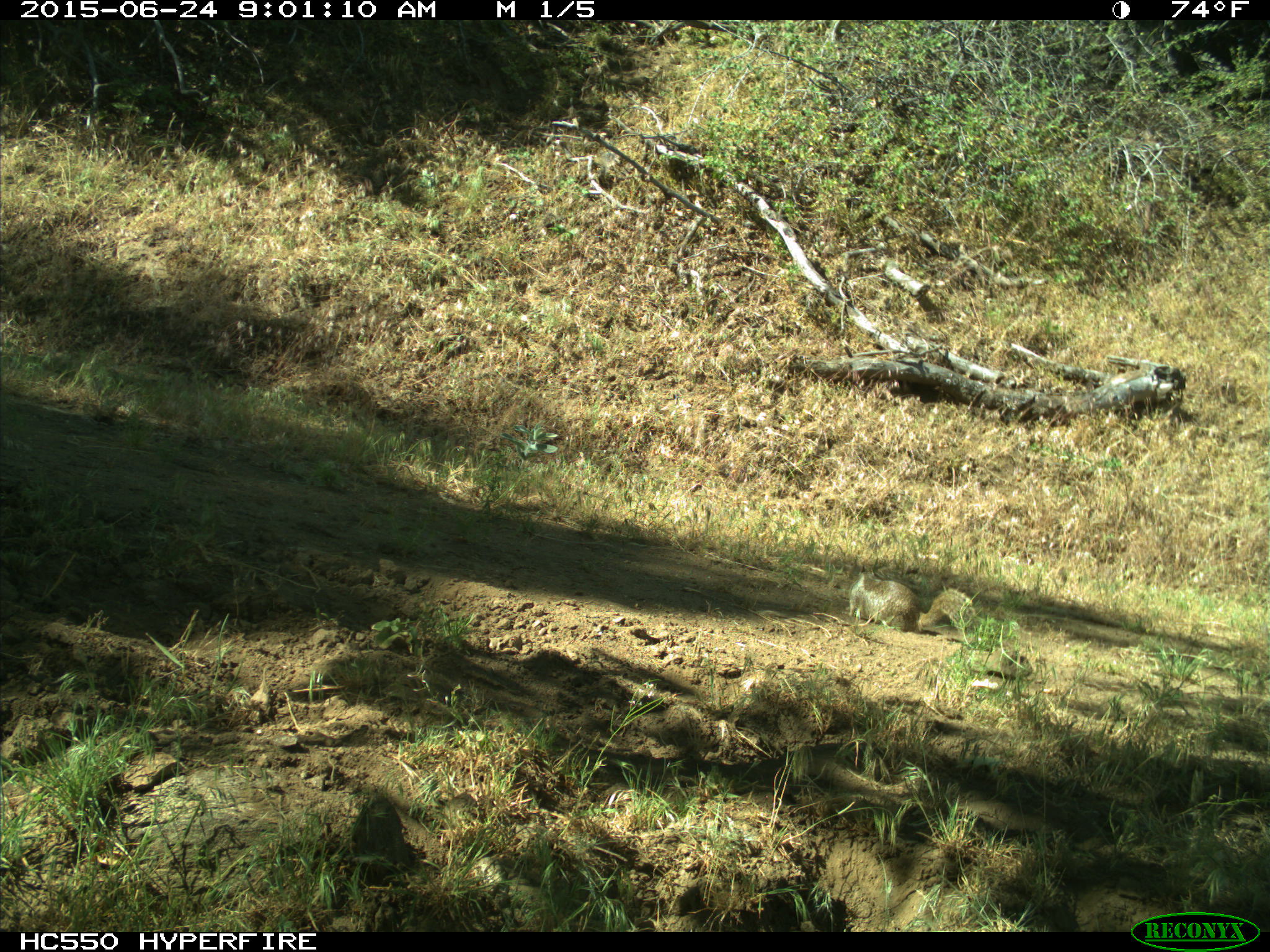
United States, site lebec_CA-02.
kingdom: Animalia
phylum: Chordata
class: Mammalia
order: Rodentia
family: Sciuridae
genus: Otospermophilus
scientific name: Otospermophilus beecheyi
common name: california ground squirrel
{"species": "Otospermophilus beecheyi (california ground squirrel)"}